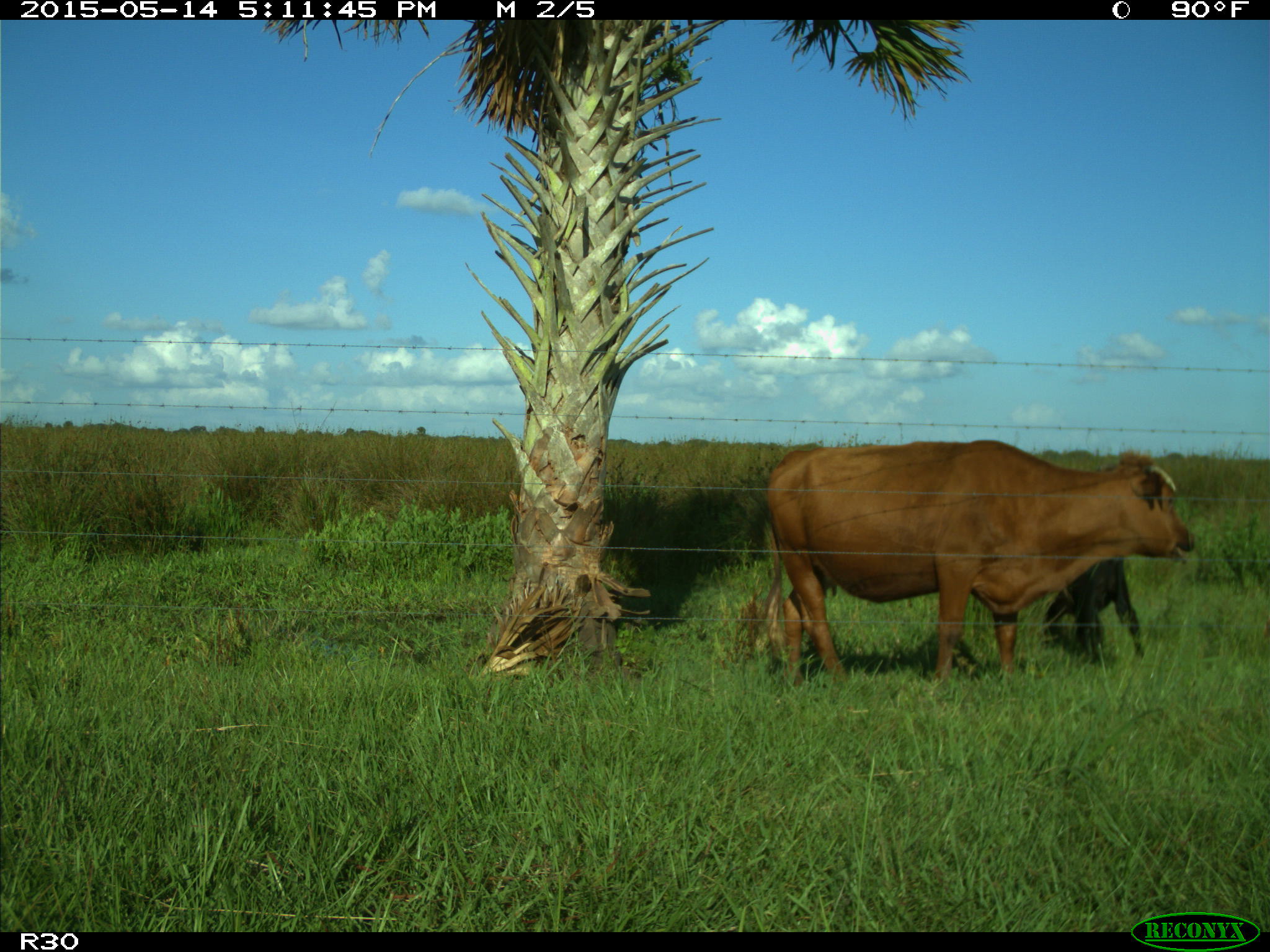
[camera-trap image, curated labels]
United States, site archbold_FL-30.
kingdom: Animalia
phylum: Chordata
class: Mammalia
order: Artiodactyla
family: Bovidae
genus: Bos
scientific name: Bos taurus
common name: domestic cow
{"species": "Bos taurus (domestic cow)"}